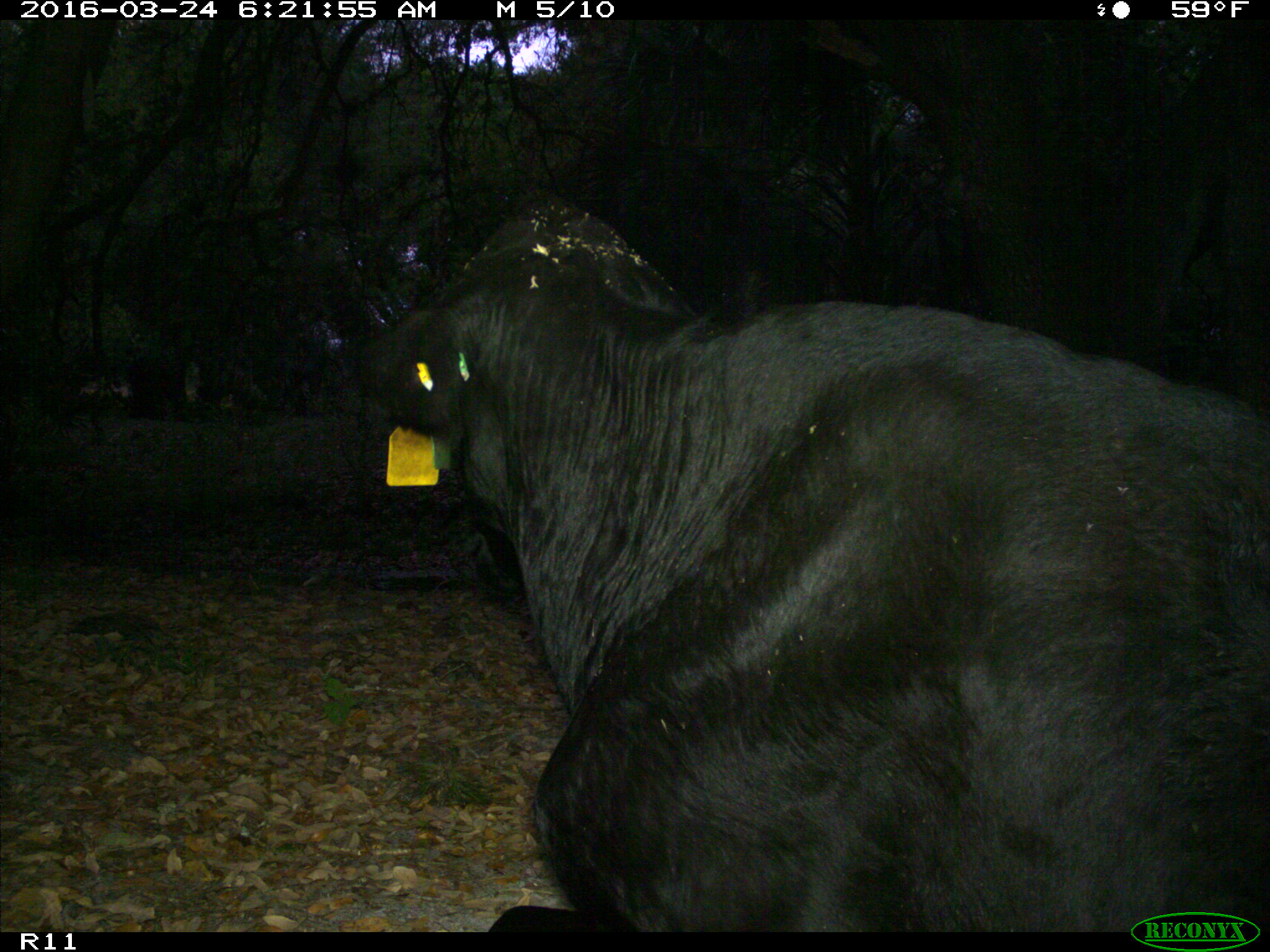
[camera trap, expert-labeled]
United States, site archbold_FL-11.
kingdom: Animalia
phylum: Chordata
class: Mammalia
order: Artiodactyla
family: Bovidae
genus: Bos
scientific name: Bos taurus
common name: domestic cow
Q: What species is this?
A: Bos taurus (domestic cow).